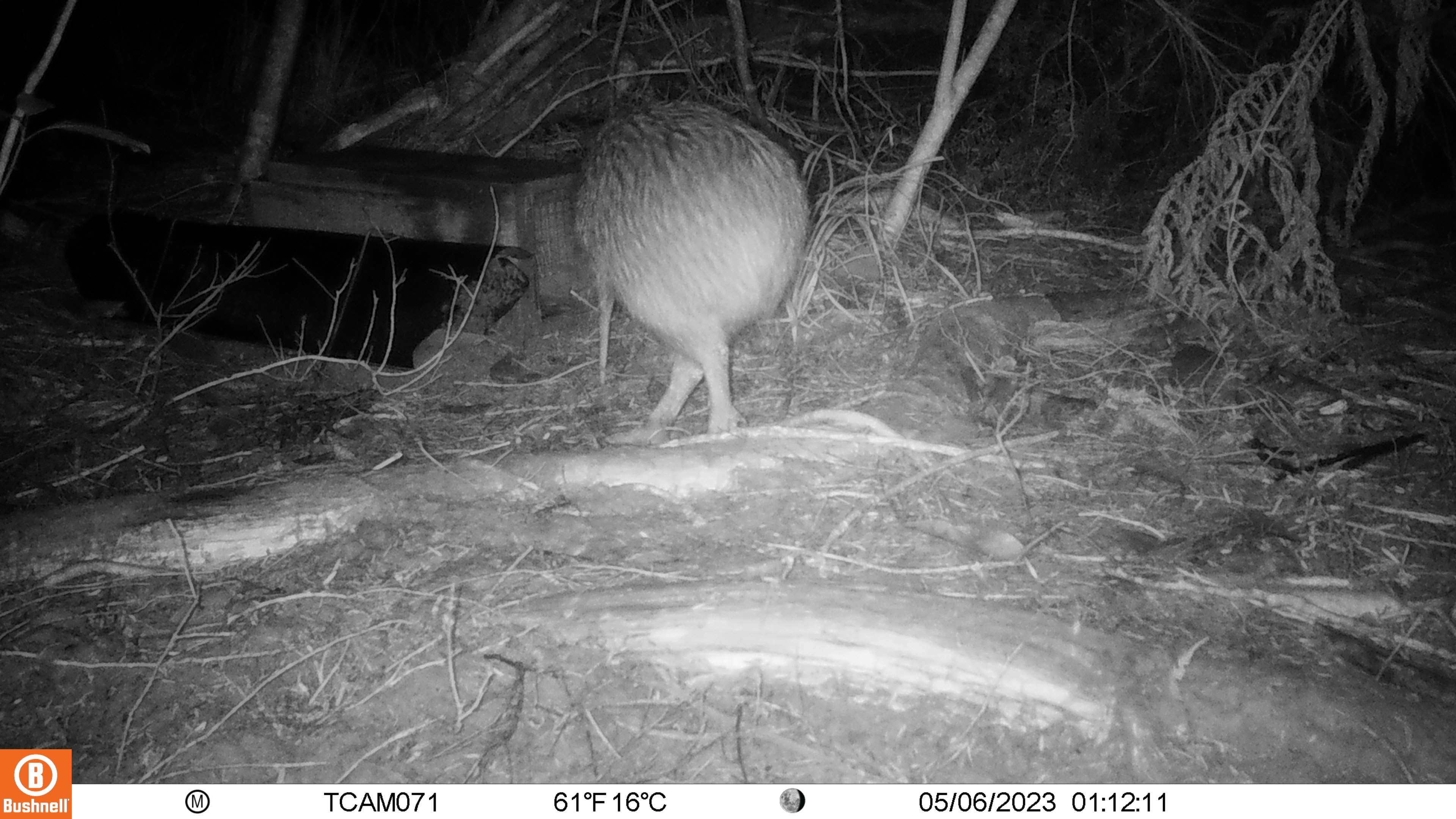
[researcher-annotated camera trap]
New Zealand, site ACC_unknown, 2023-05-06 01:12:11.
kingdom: Animalia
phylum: Chordata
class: Aves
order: Apterygiformes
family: Apterygidae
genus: Apteryx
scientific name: Apteryx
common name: kiwi